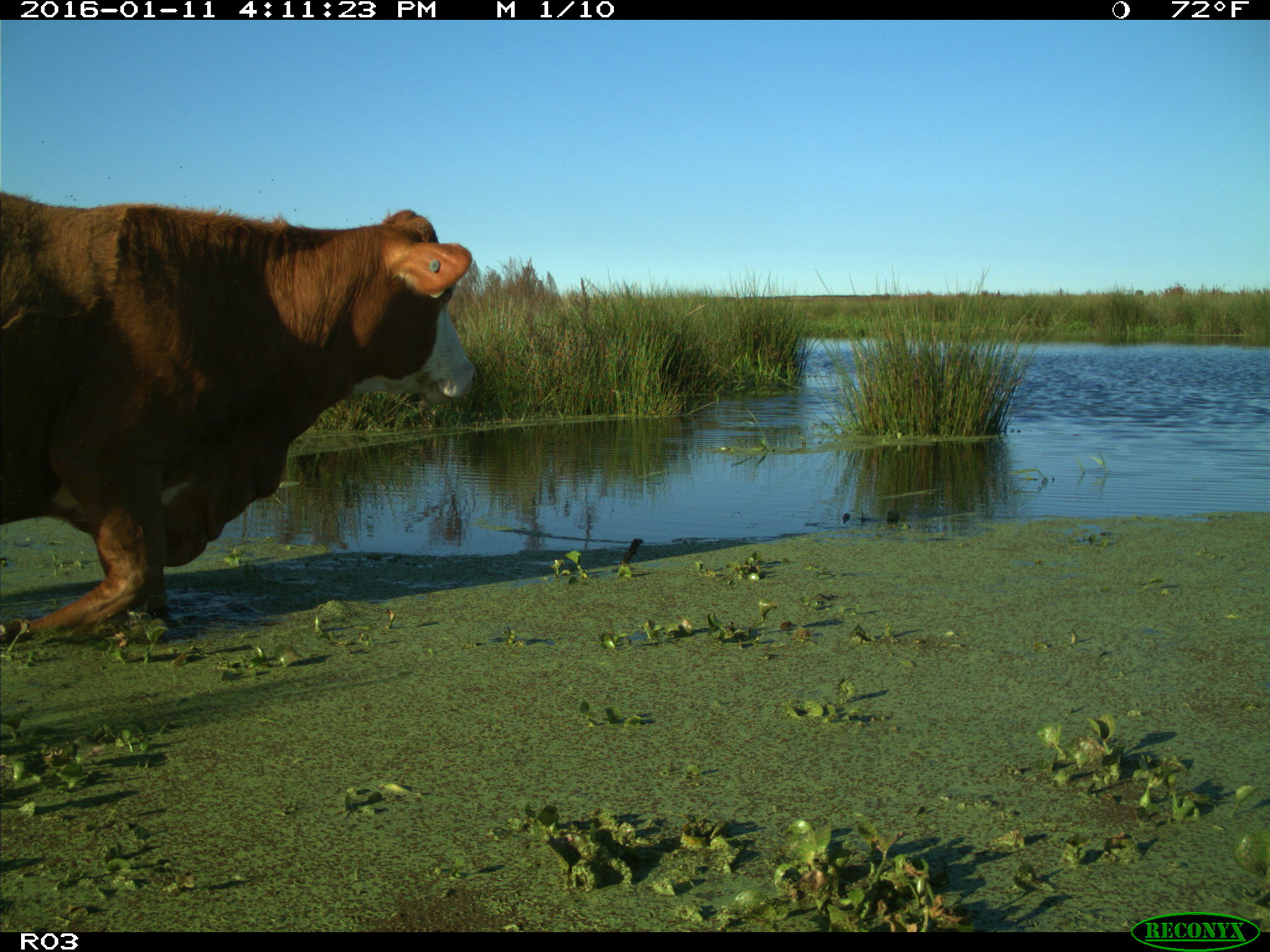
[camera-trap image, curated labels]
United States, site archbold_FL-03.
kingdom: Animalia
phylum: Chordata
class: Mammalia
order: Artiodactyla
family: Bovidae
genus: Bos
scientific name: Bos taurus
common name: domestic cow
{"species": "Bos taurus (domestic cow)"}